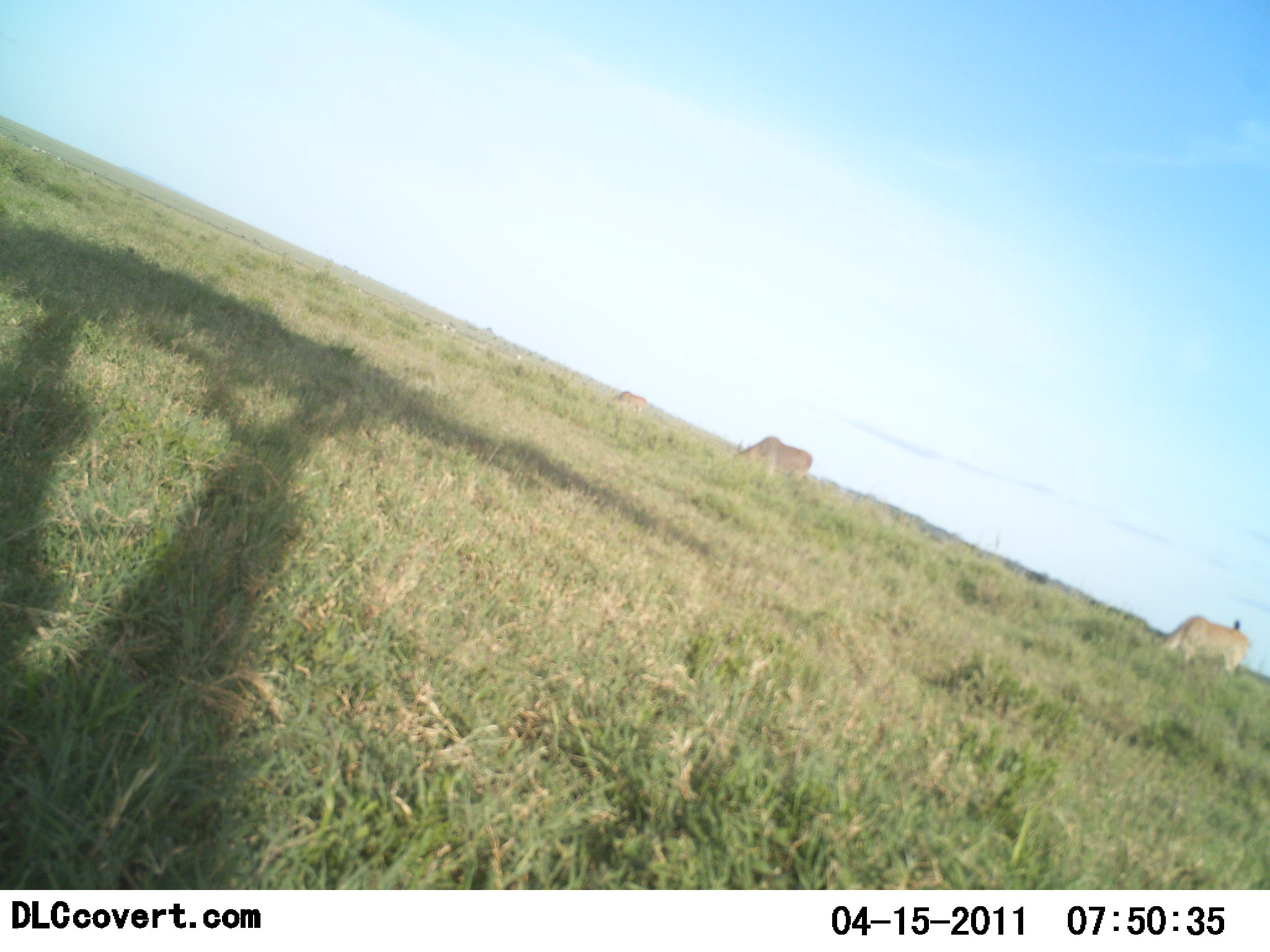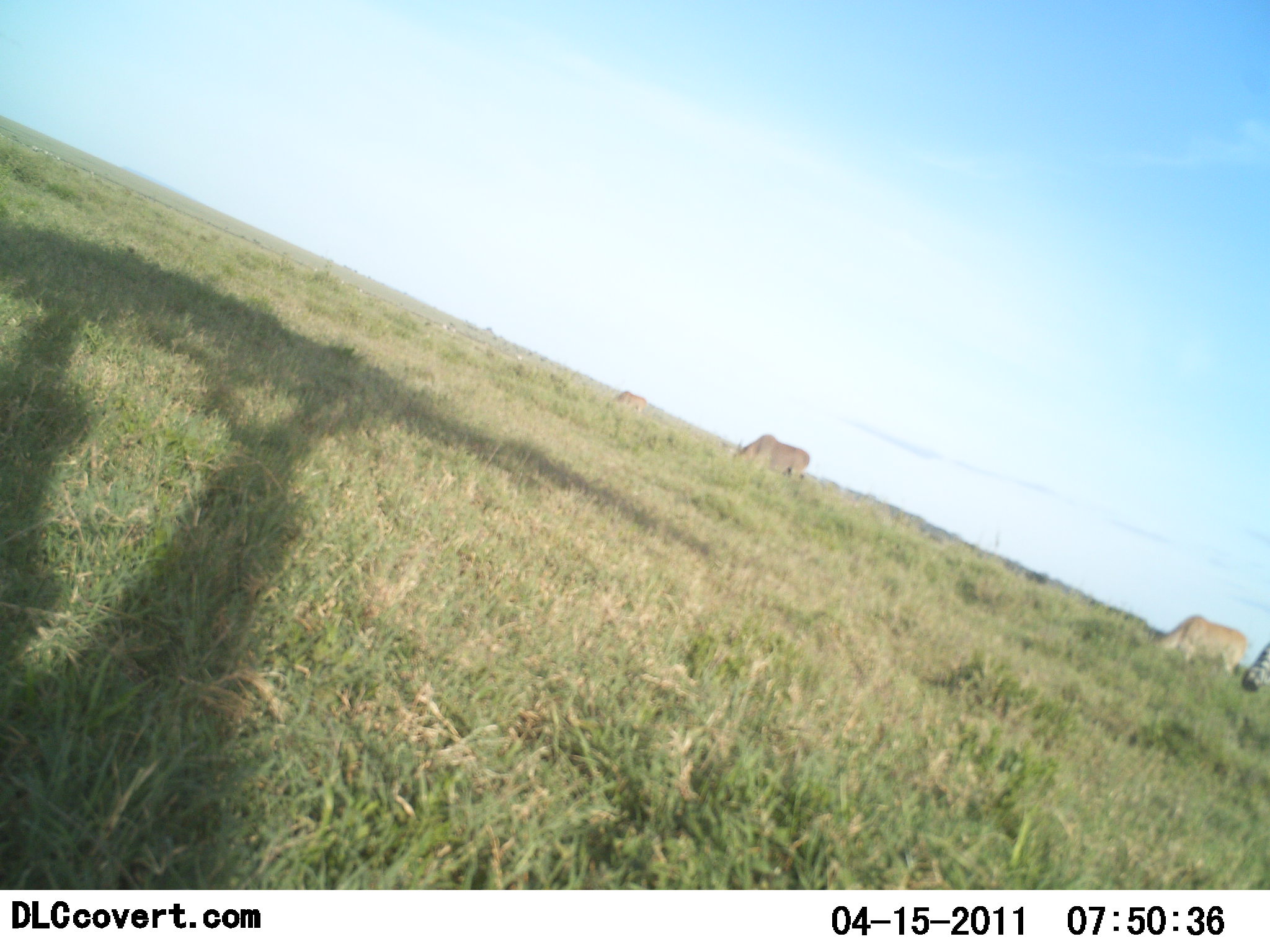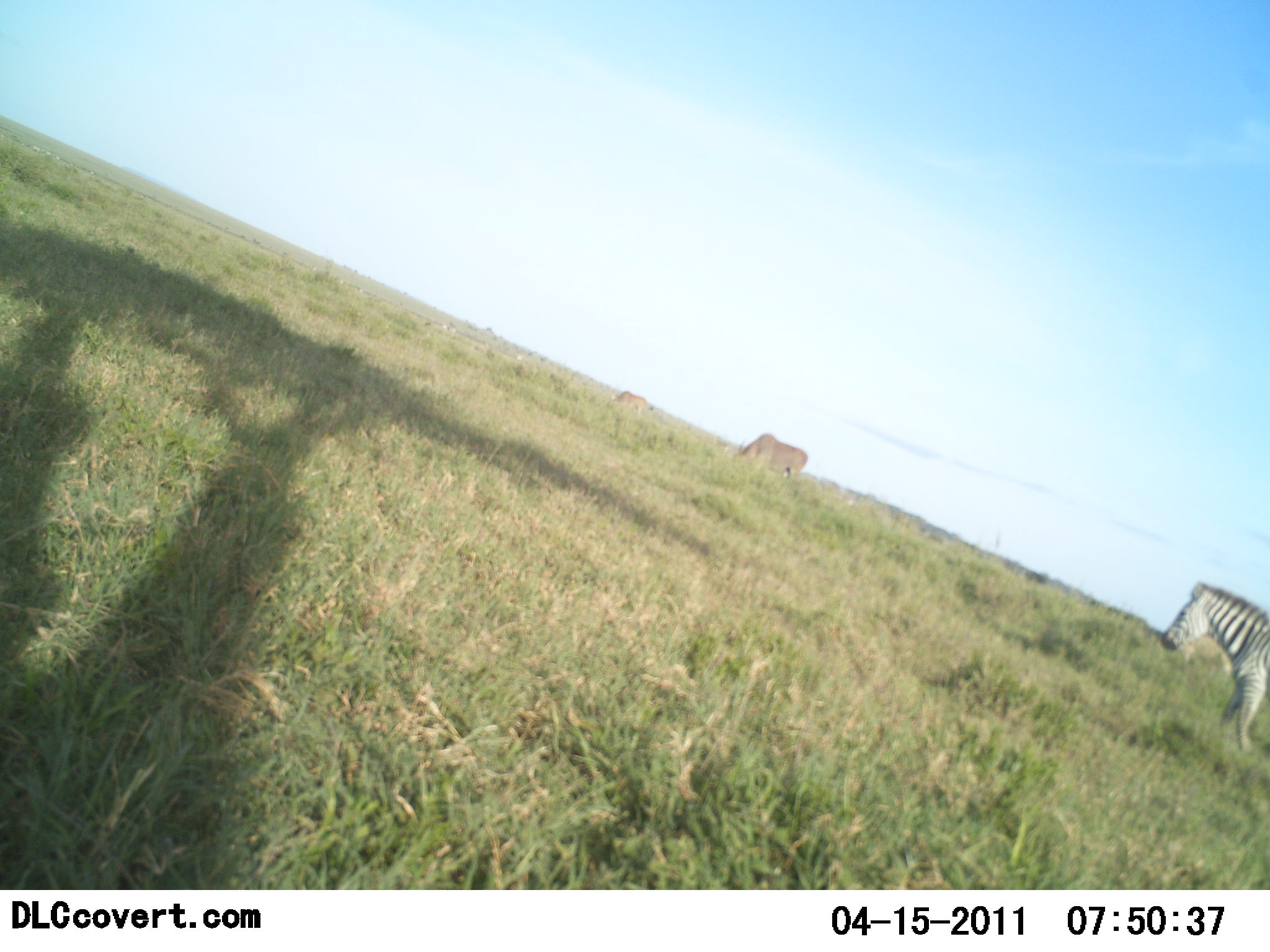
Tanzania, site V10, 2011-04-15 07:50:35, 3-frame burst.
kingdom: Animalia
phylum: Chordata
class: Mammalia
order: Artiodactyla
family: Bovidae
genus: Alcelaphus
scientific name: Alcelaphus buselaphus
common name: hartebeest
Hartebeest (Alcelaphus buselaphus), count 3. Behavior (volunteer vote fractions): standing 40%, resting 0%, moving 0%, interacting 0%. Young present (vote fraction): 0%. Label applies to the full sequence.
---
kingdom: Animalia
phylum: Chordata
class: Mammalia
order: Perissodactyla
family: Equidae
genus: Equus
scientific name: Equus quagga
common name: plains zebra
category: zebra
Zebra (plains zebra) (Equus quagga), count 1. Behavior (volunteer vote fractions): standing 8%, resting 0%, moving 92%, interacting 0%. Young present (vote fraction): 0%. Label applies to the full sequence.